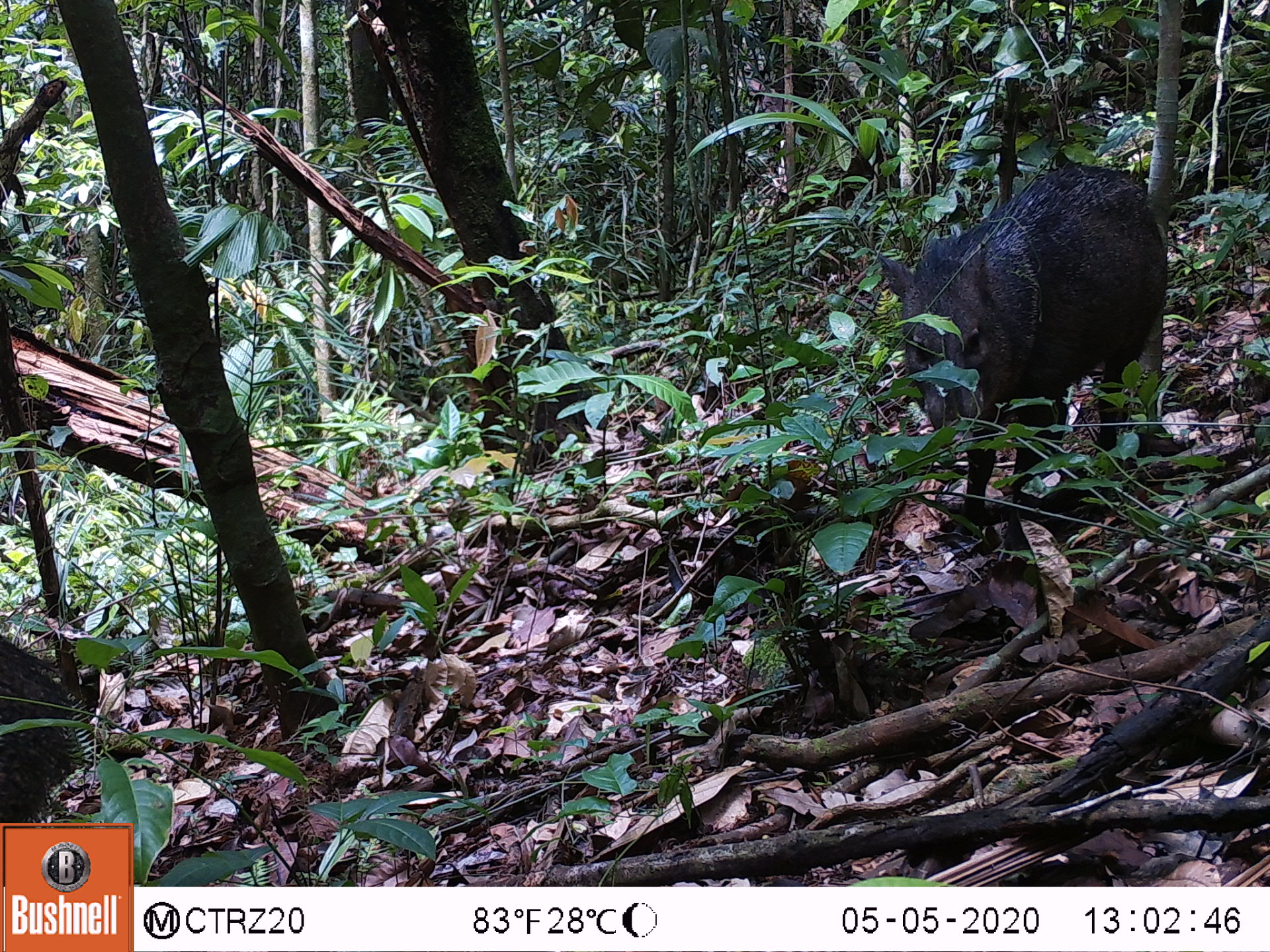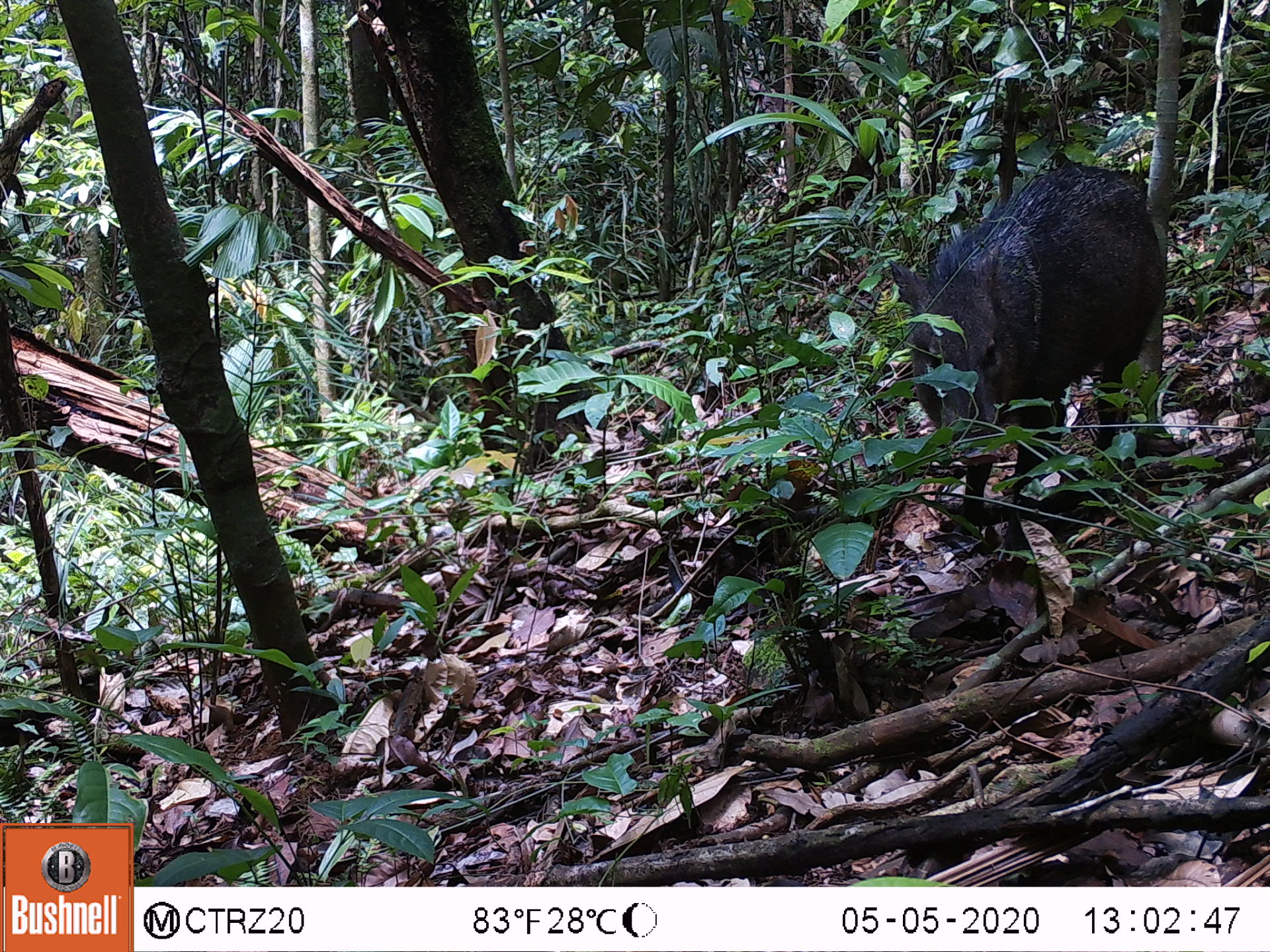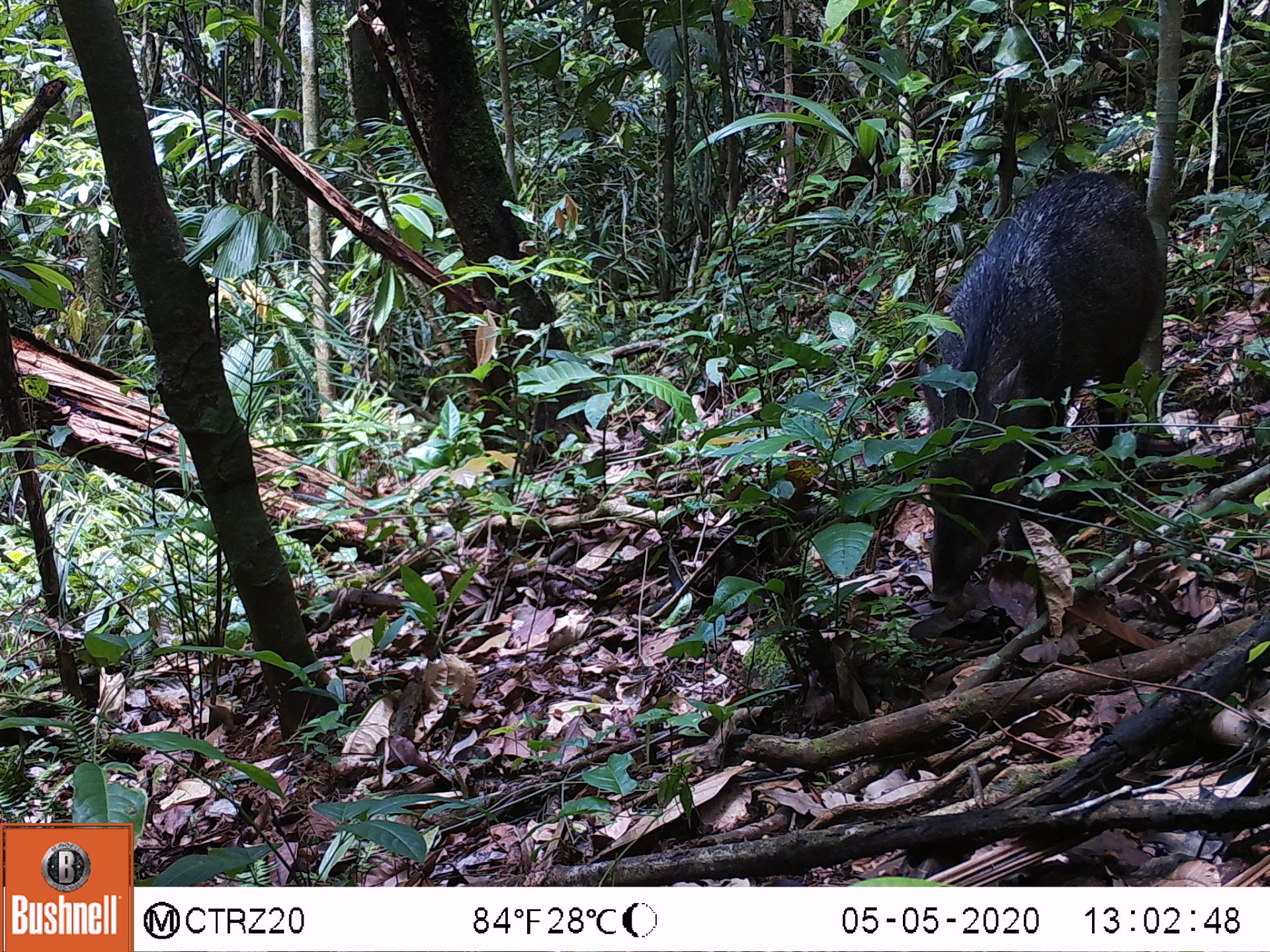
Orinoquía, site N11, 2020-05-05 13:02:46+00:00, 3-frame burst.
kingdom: Animalia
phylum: Chordata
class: Mammalia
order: Artiodactyla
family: Tayassuidae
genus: Pecari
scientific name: Pecari tajacu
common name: collared peccary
Collared peccary (Pecari tajacu).